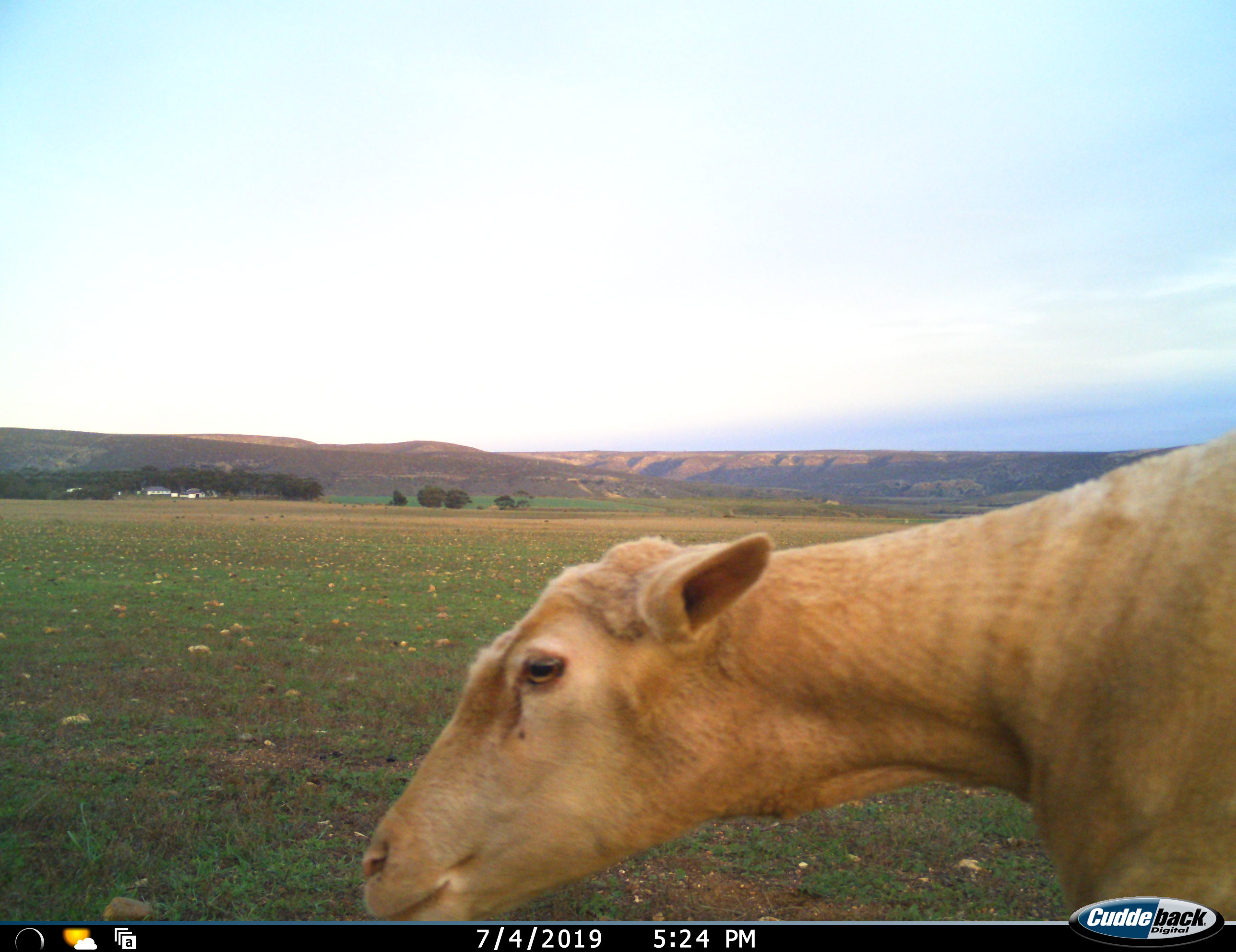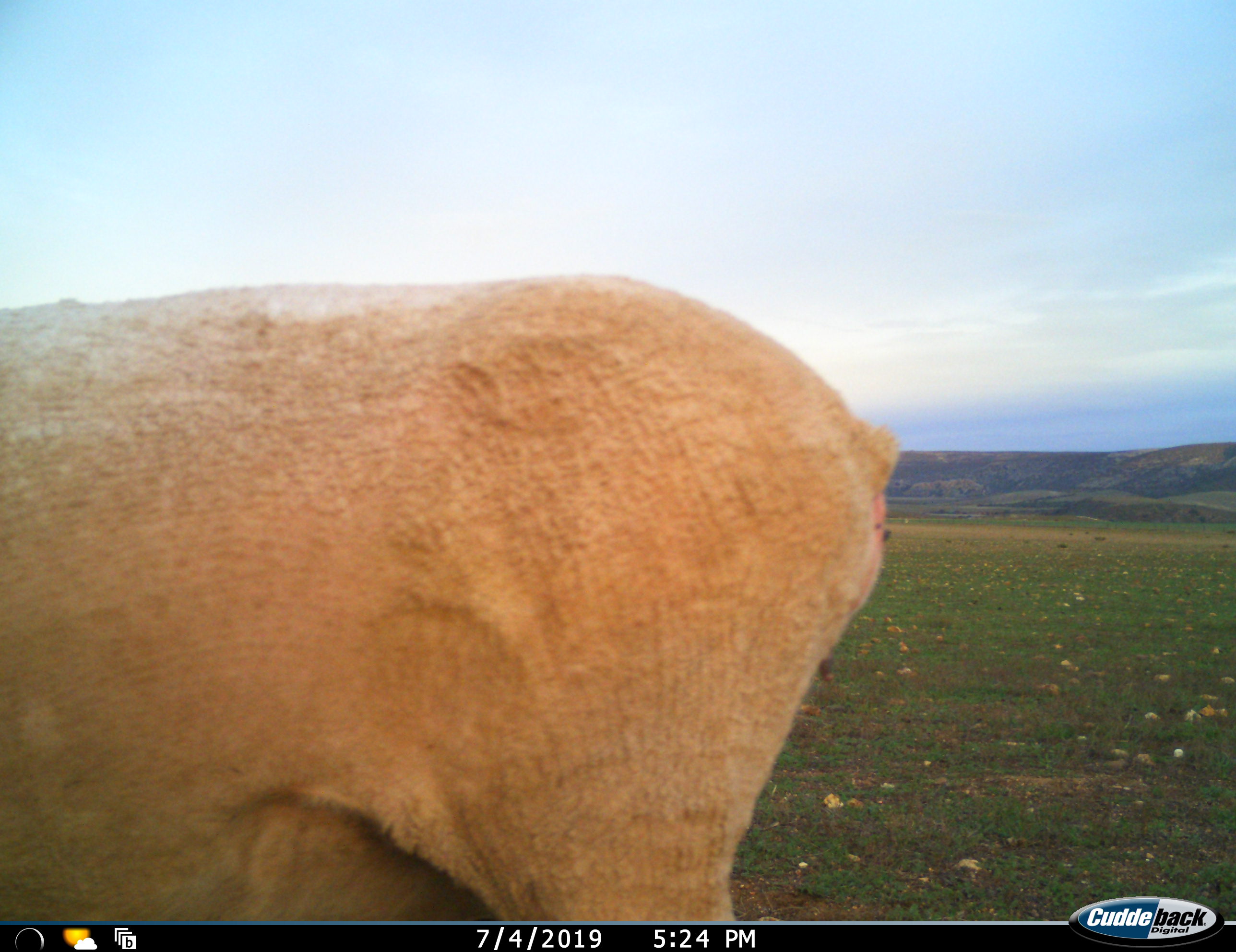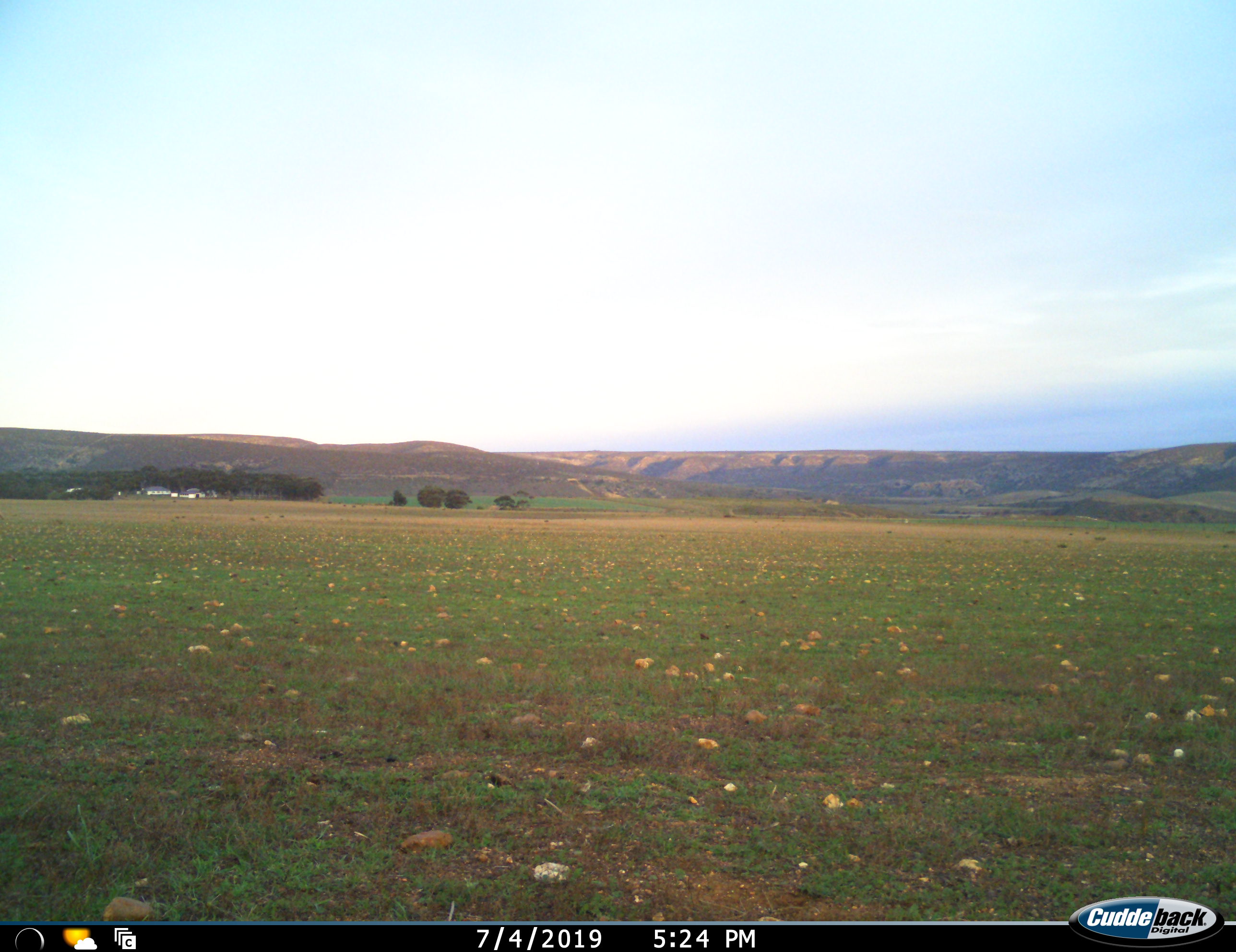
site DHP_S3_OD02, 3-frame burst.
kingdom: Animalia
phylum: Chordata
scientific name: Vertebrata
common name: domestic animal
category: domesticanimal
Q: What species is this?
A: Domesticanimal (domestic animal) (Vertebrata).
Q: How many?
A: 1.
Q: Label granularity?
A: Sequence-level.